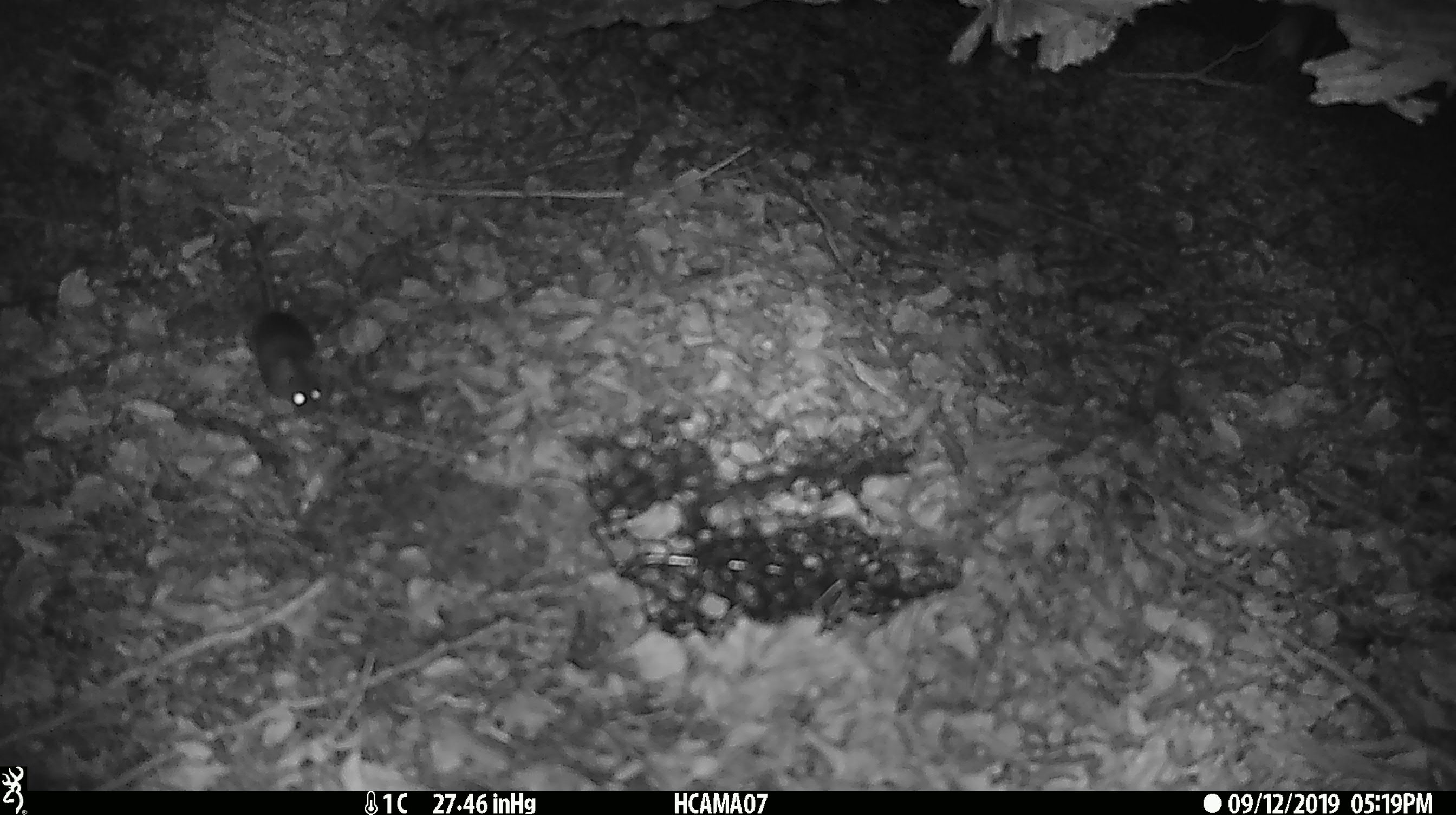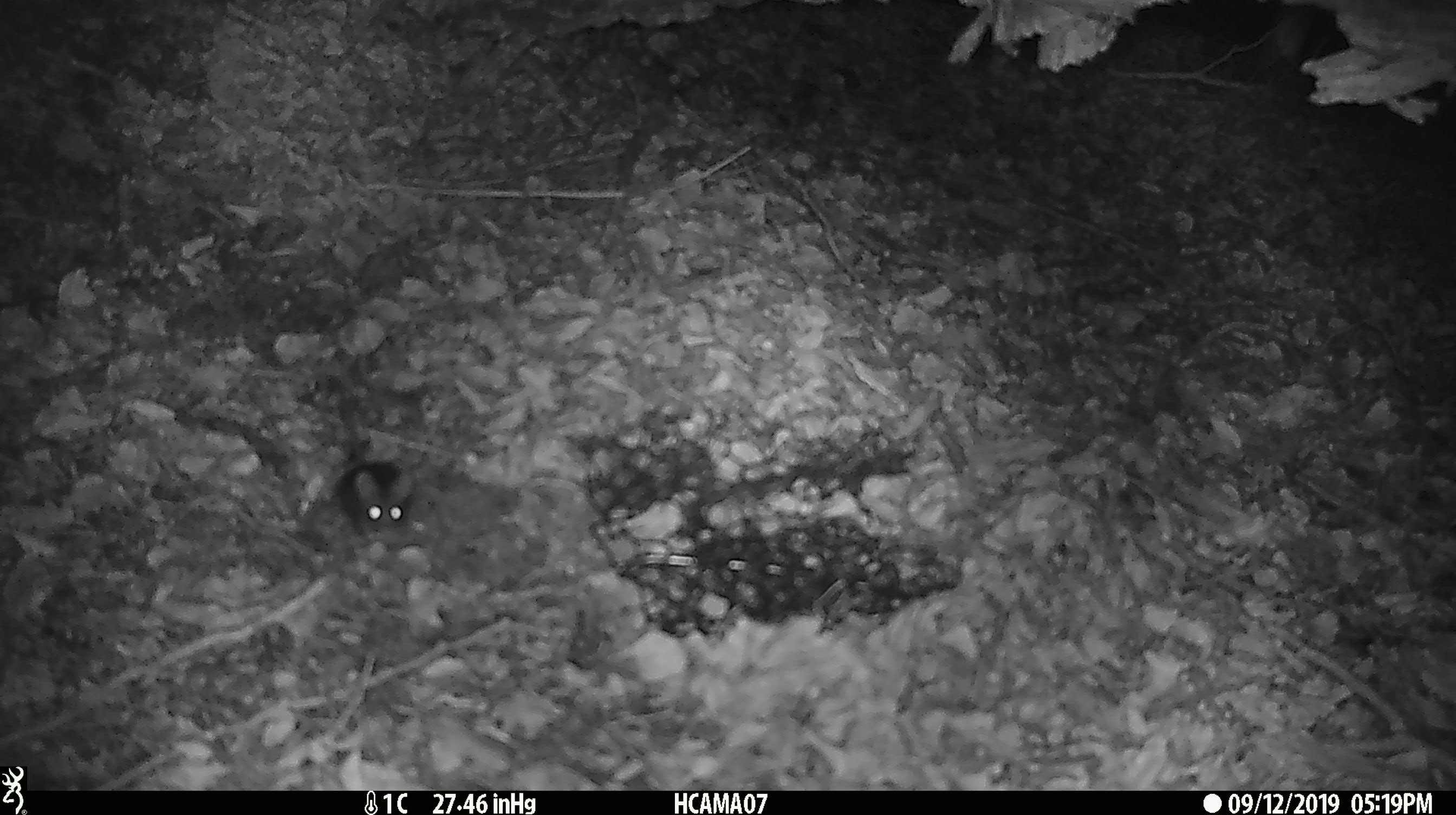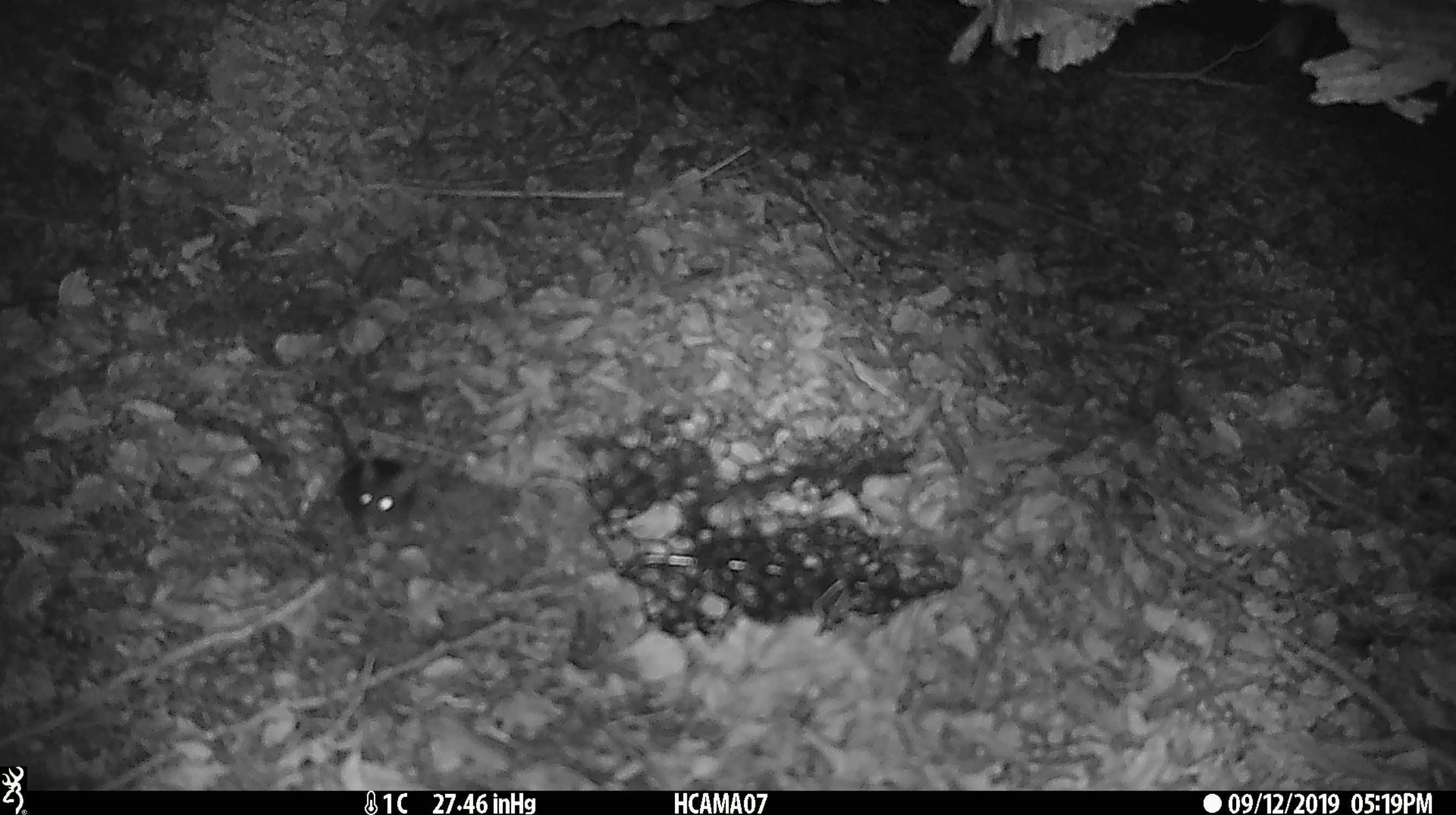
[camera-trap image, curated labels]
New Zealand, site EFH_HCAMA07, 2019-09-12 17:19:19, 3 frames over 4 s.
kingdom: Animalia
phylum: Chordata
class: Mammalia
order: Rodentia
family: Muridae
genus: Mus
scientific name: Mus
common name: mouse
Mouse (Mus).